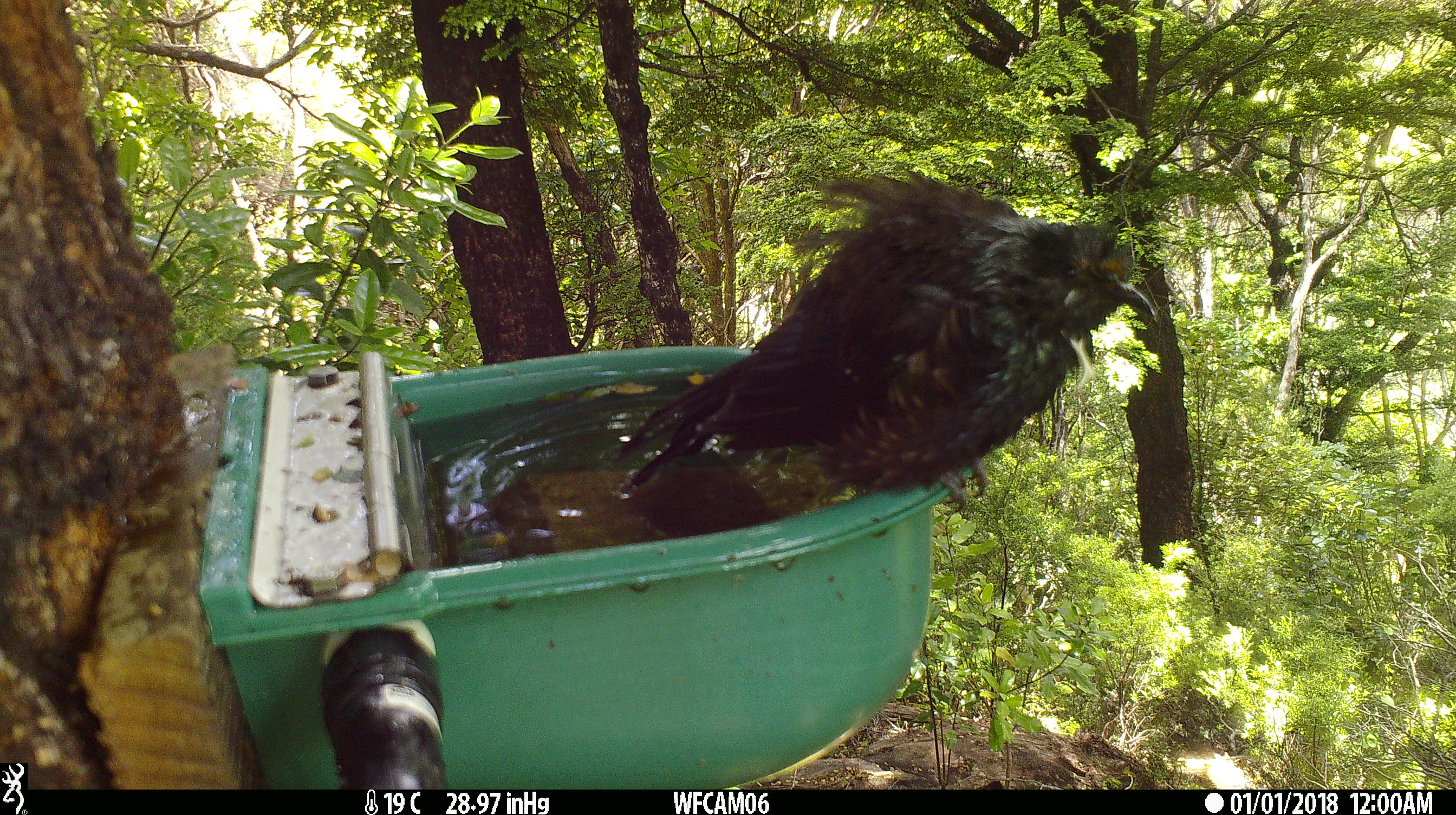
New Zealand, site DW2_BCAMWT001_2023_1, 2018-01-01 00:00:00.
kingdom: Animalia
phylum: Chordata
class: Aves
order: Passeriformes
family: Meliphagidae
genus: Prosthemadera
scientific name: Prosthemadera novaeseelandiae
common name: tui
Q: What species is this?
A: Tui (Prosthemadera novaeseelandiae).